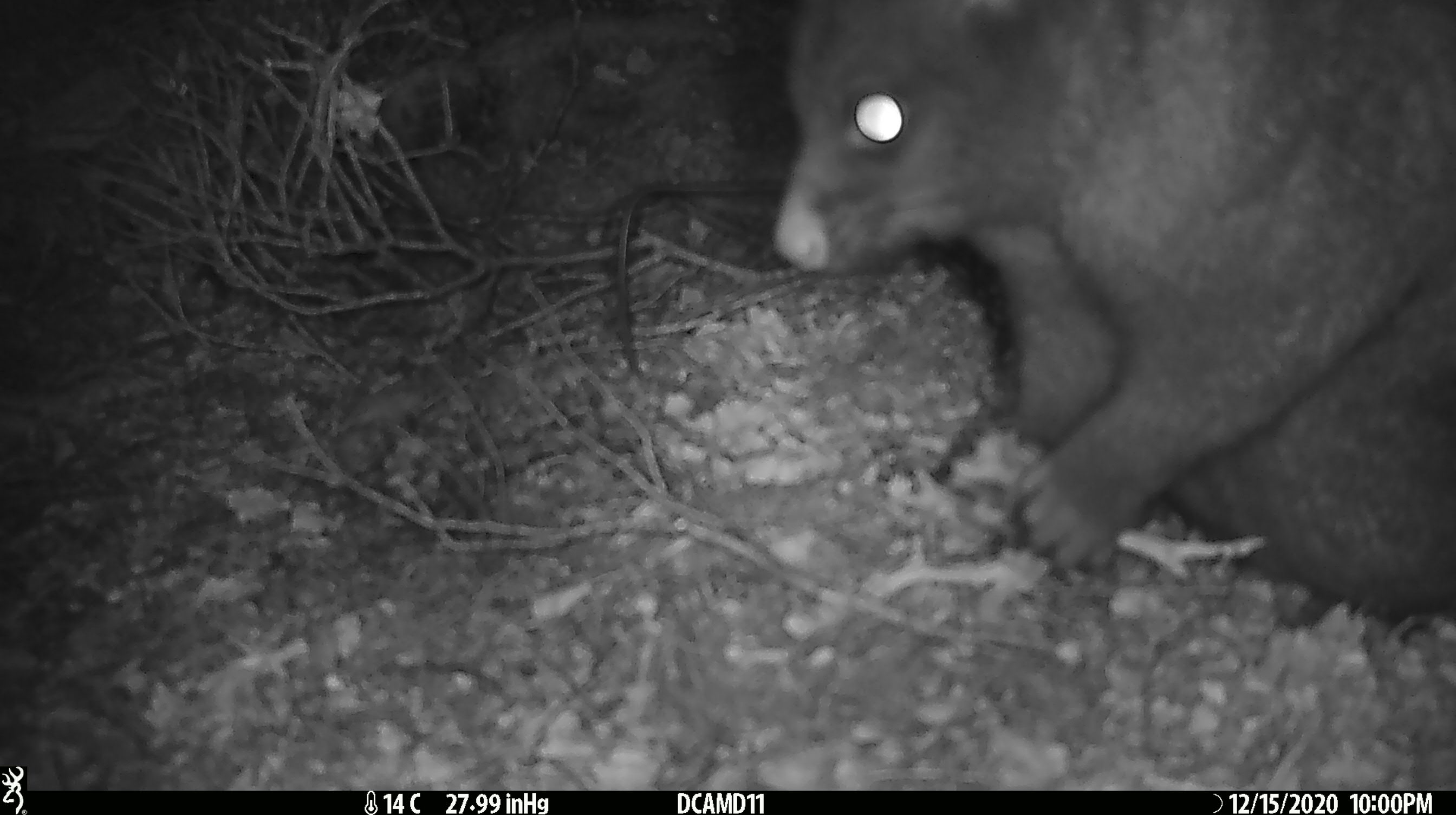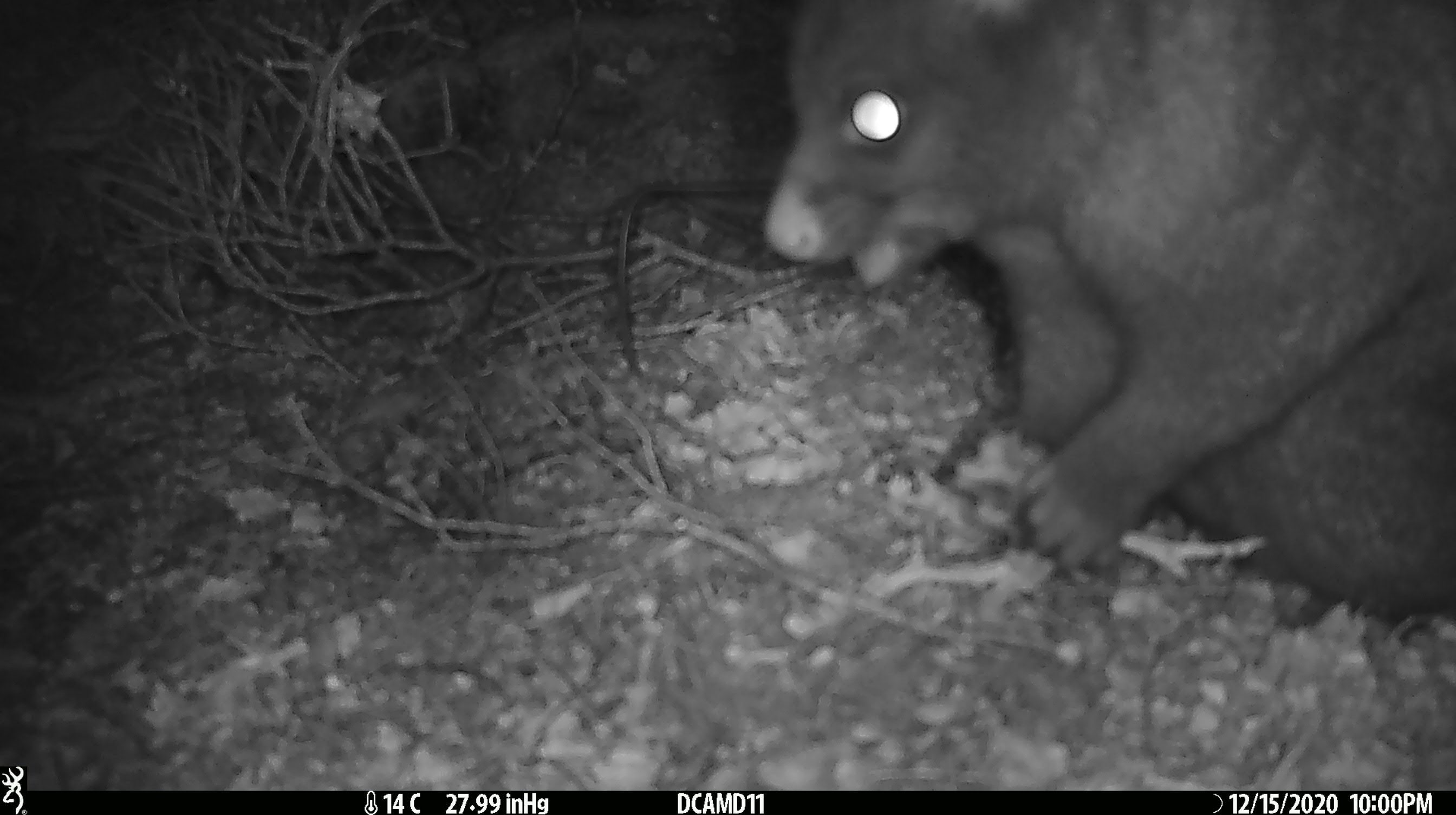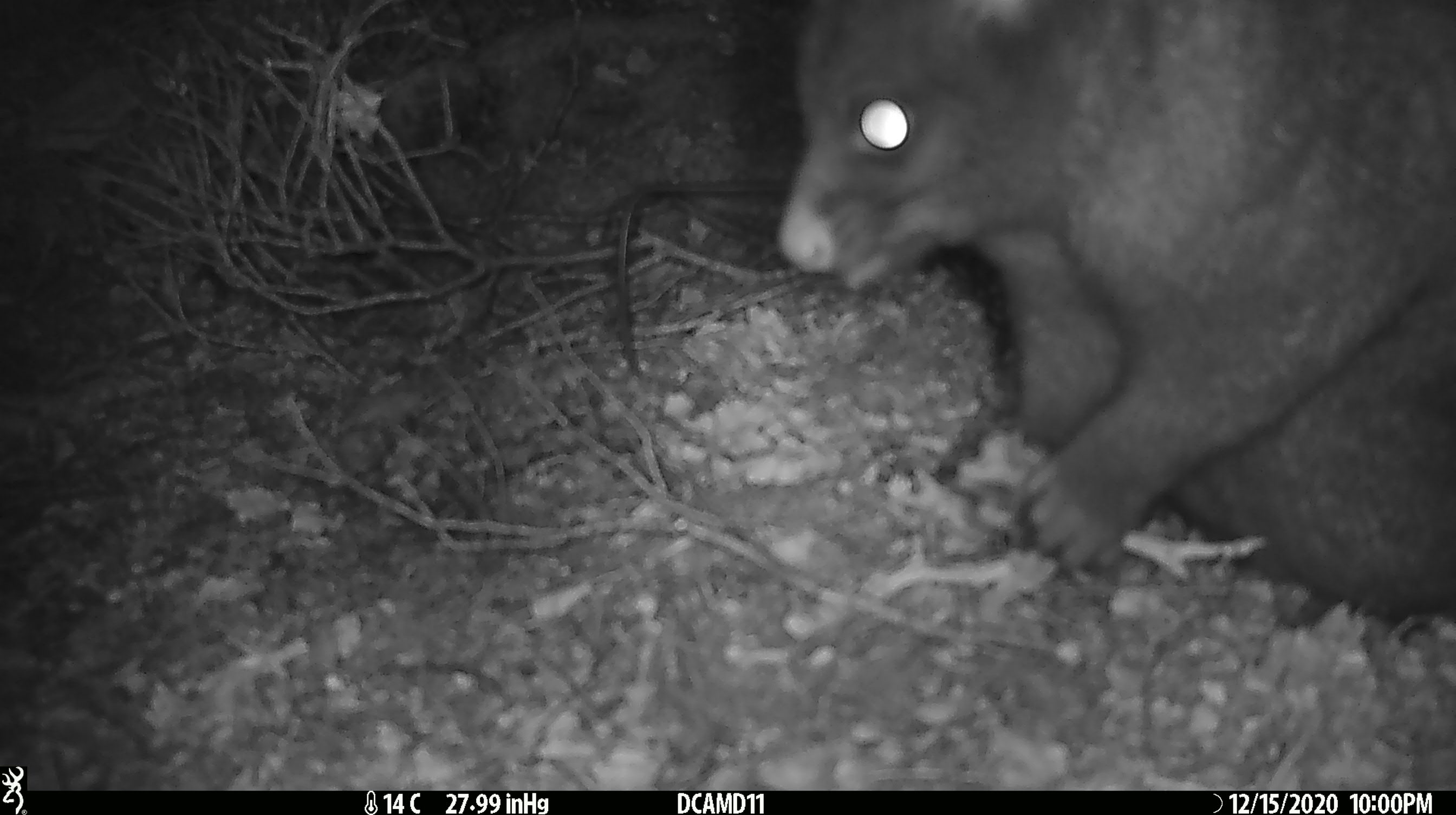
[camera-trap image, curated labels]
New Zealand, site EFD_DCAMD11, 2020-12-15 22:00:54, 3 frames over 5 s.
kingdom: Animalia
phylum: Chordata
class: Mammalia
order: Diprotodontia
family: Phalangeridae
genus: Trichosurus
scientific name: Trichosurus vulpecula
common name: common brushtail possum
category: possum